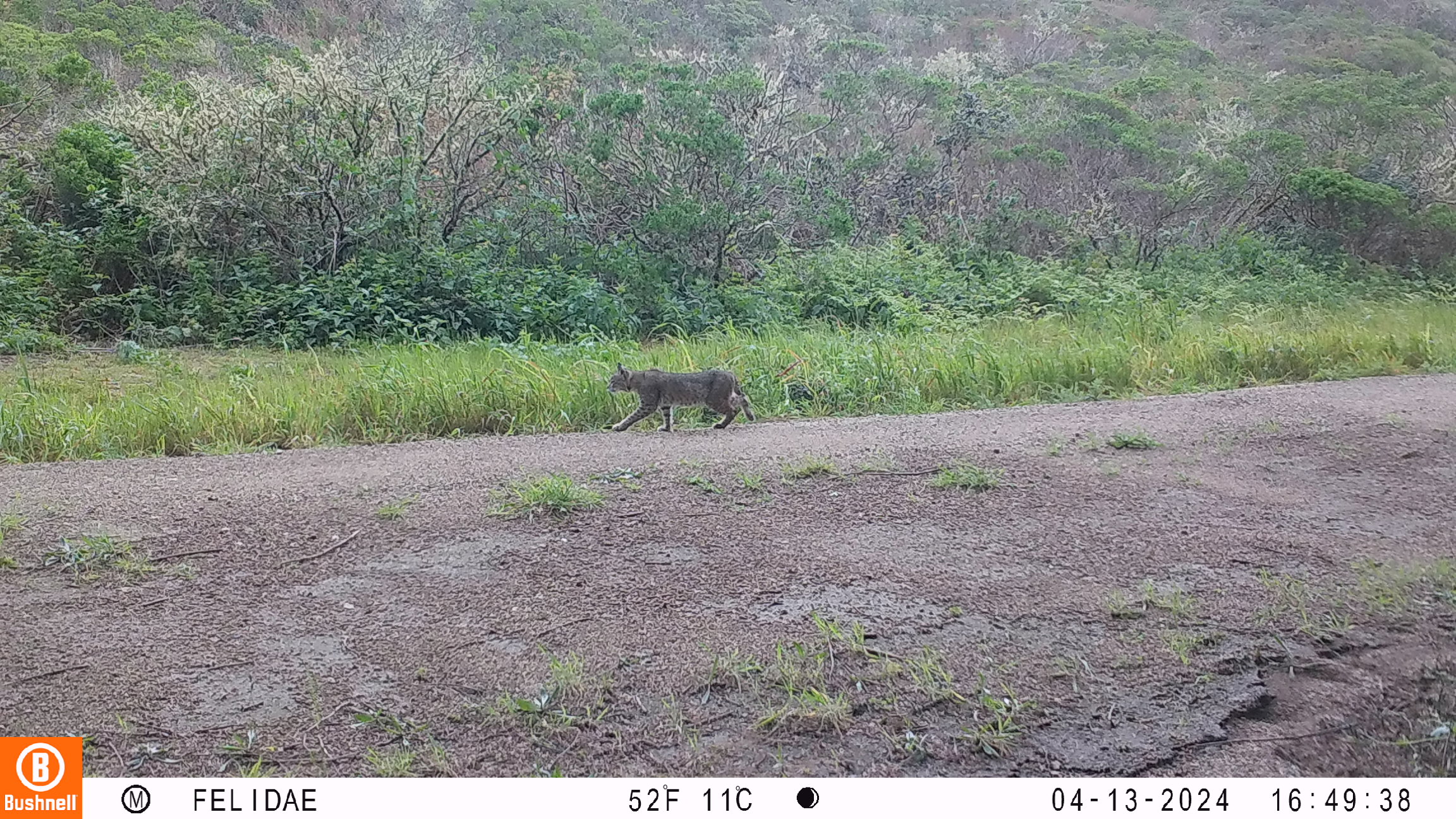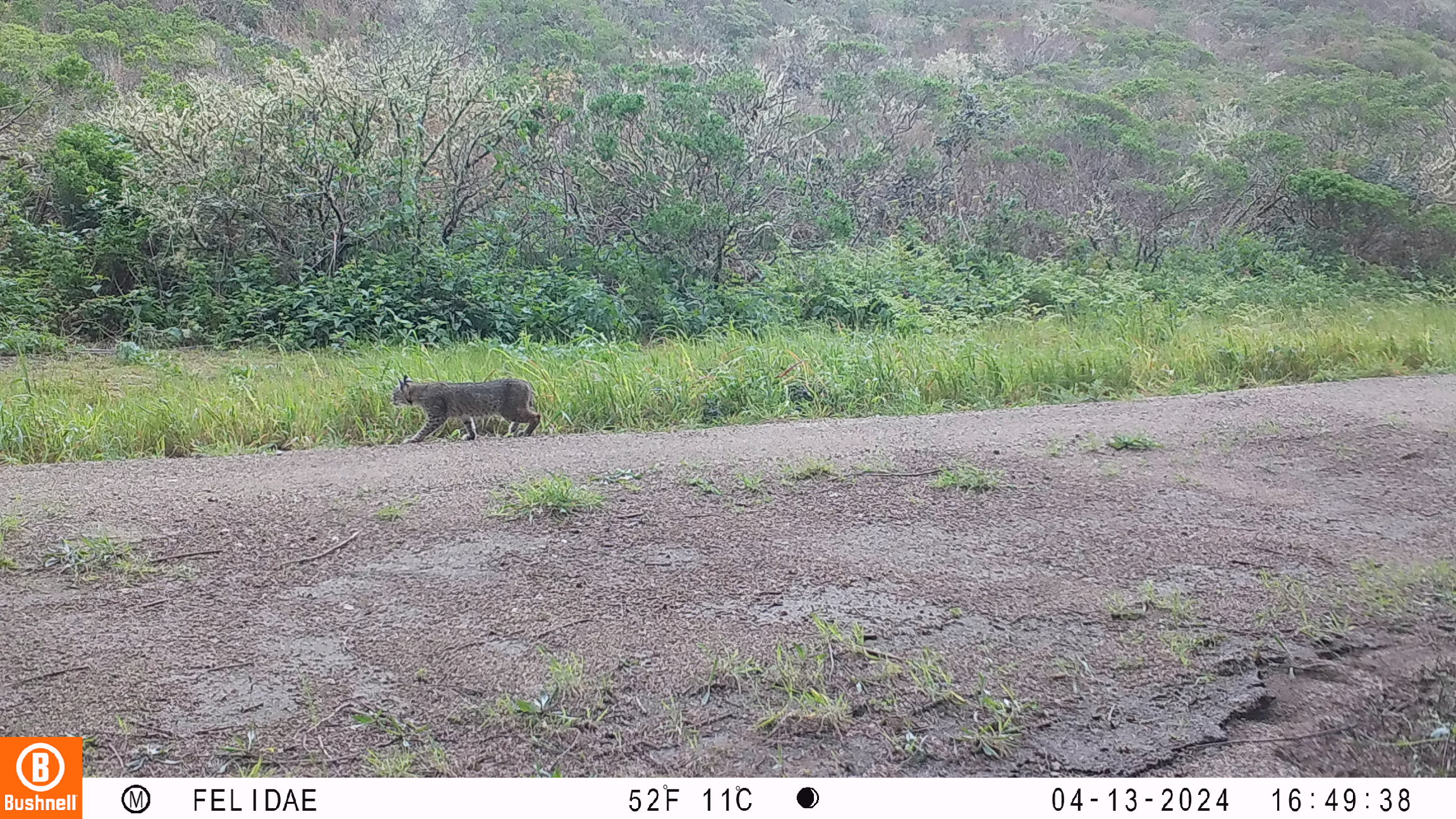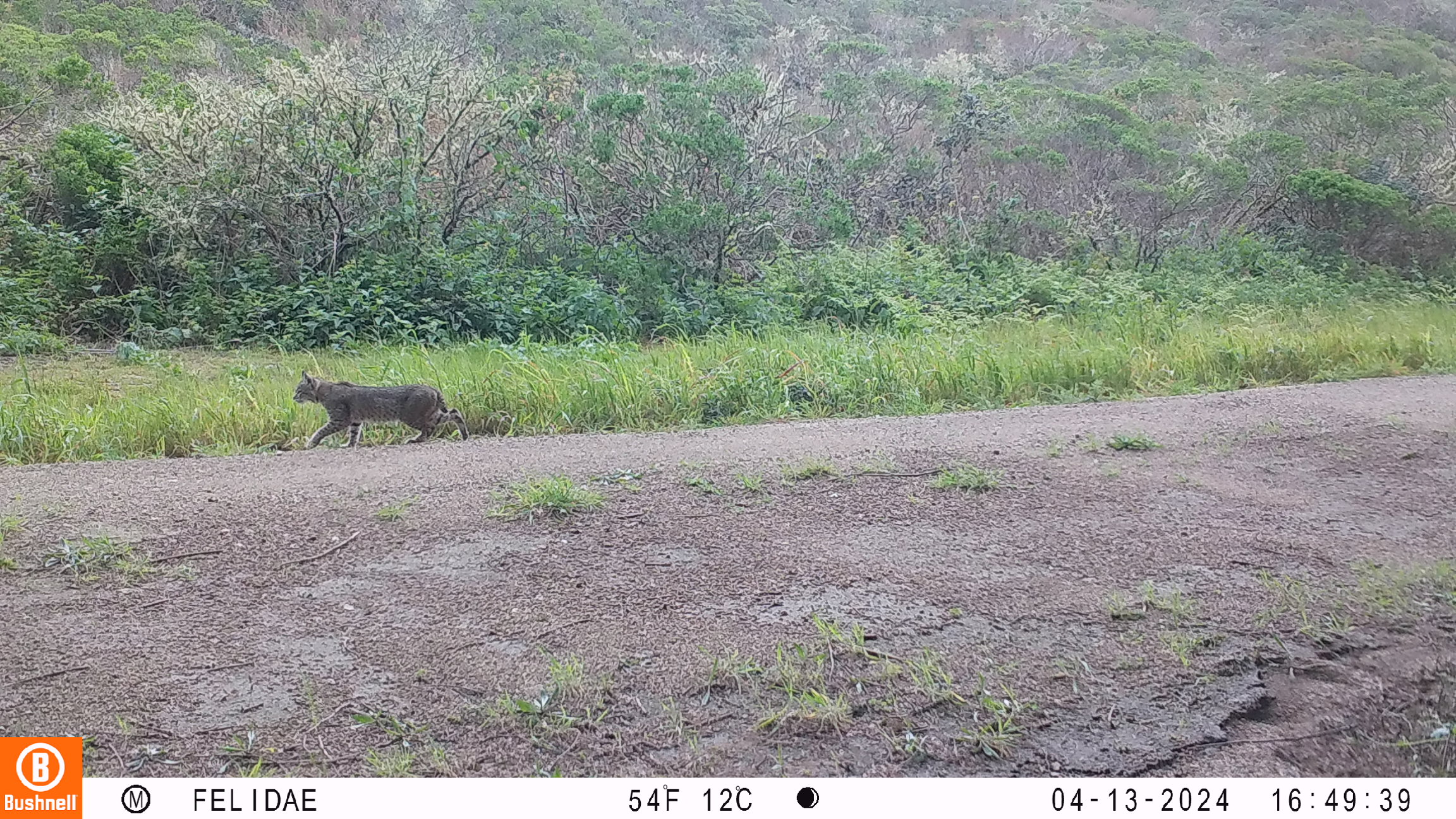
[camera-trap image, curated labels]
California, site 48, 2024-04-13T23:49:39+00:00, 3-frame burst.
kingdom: Animalia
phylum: Chordata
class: Mammalia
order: Carnivora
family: Felidae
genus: Lynx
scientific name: Lynx rufus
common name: bobcat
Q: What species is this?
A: Bobcat (Lynx rufus).